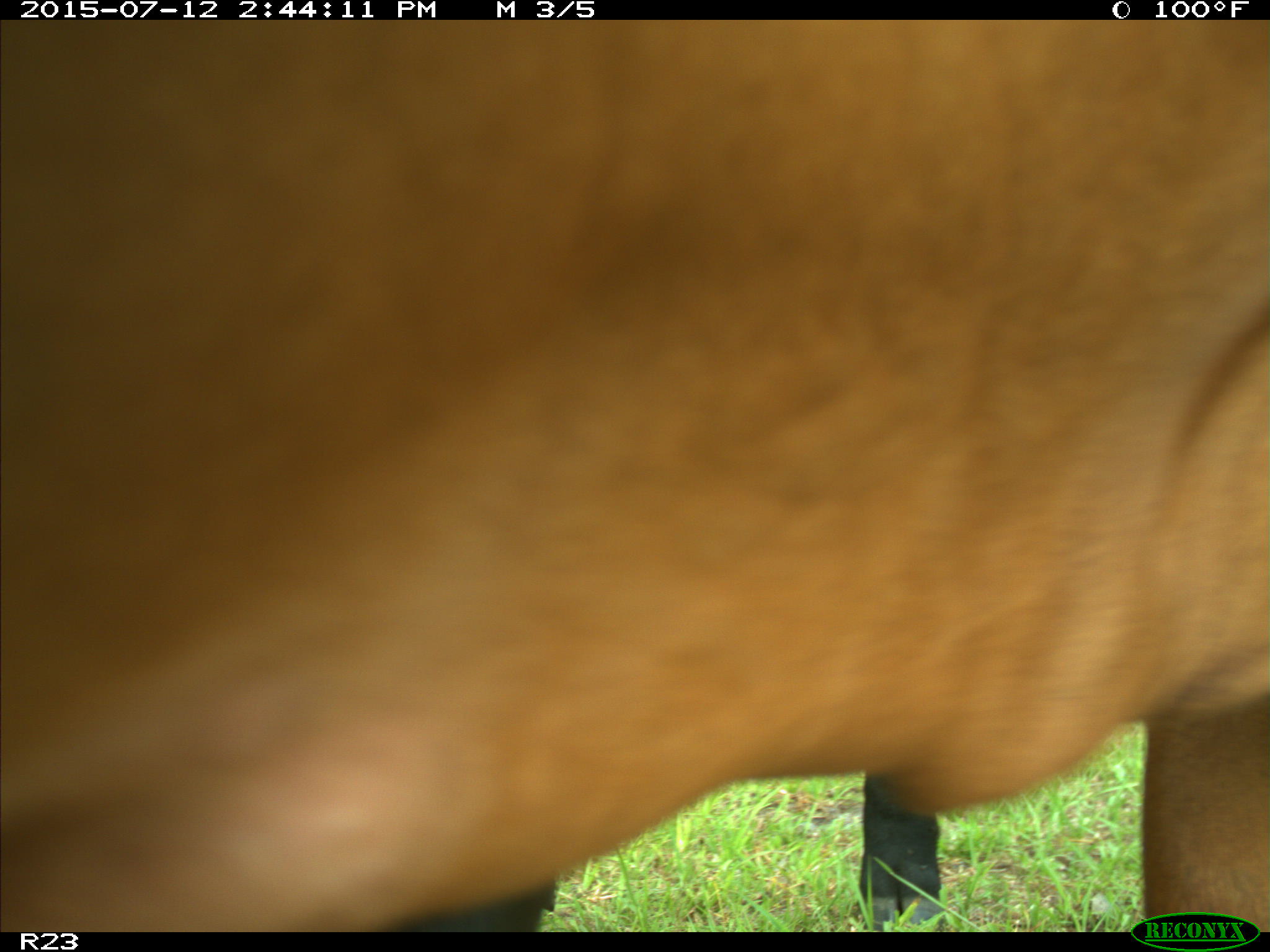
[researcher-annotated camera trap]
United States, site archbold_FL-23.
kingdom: Animalia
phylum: Chordata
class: Mammalia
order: Artiodactyla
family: Bovidae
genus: Bos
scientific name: Bos taurus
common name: domestic cow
Bos taurus (domestic cow).